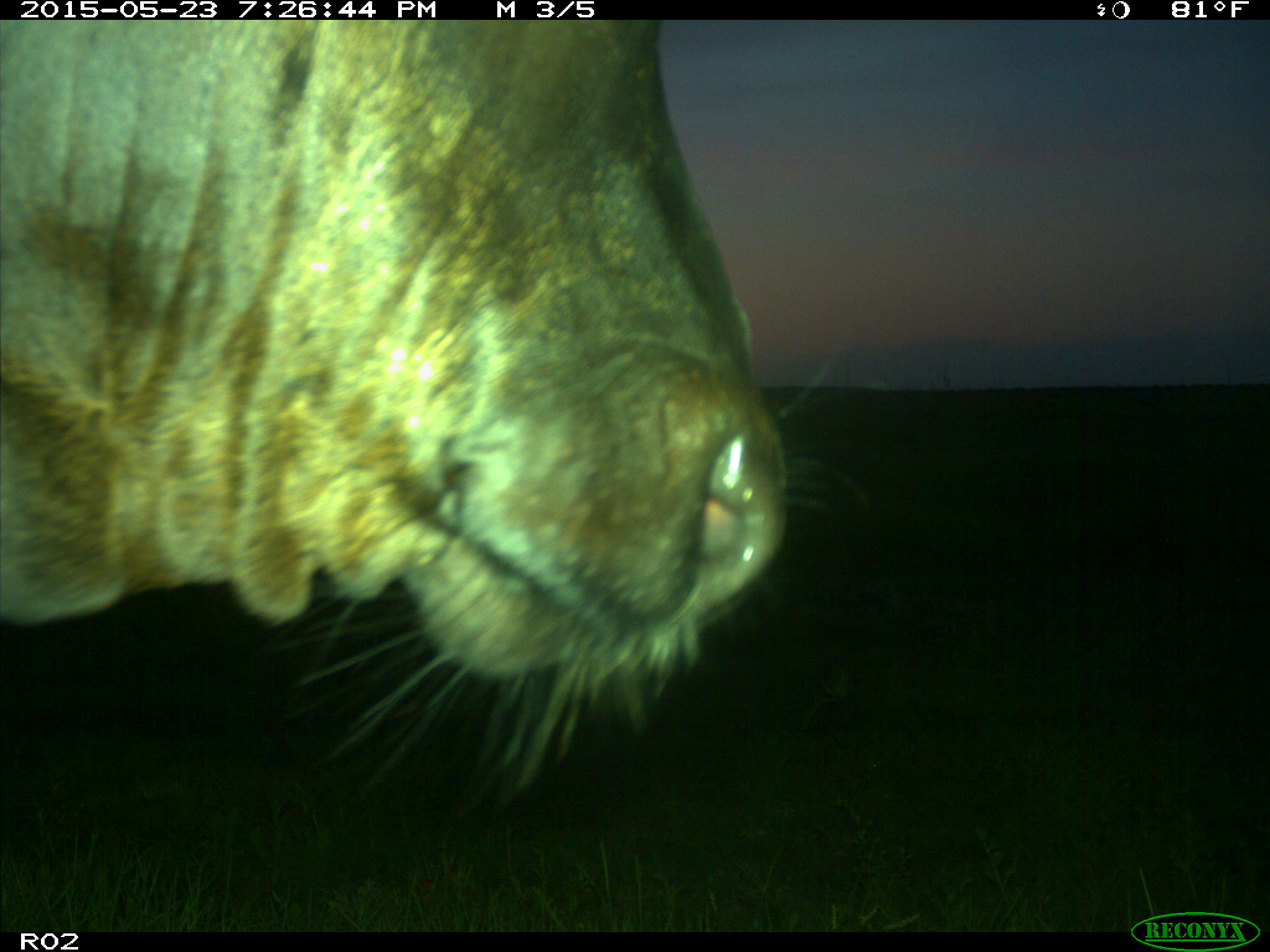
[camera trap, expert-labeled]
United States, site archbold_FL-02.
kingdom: Animalia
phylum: Chordata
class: Mammalia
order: Artiodactyla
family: Bovidae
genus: Bos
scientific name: Bos taurus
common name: domestic cow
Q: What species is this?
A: Bos taurus (domestic cow).